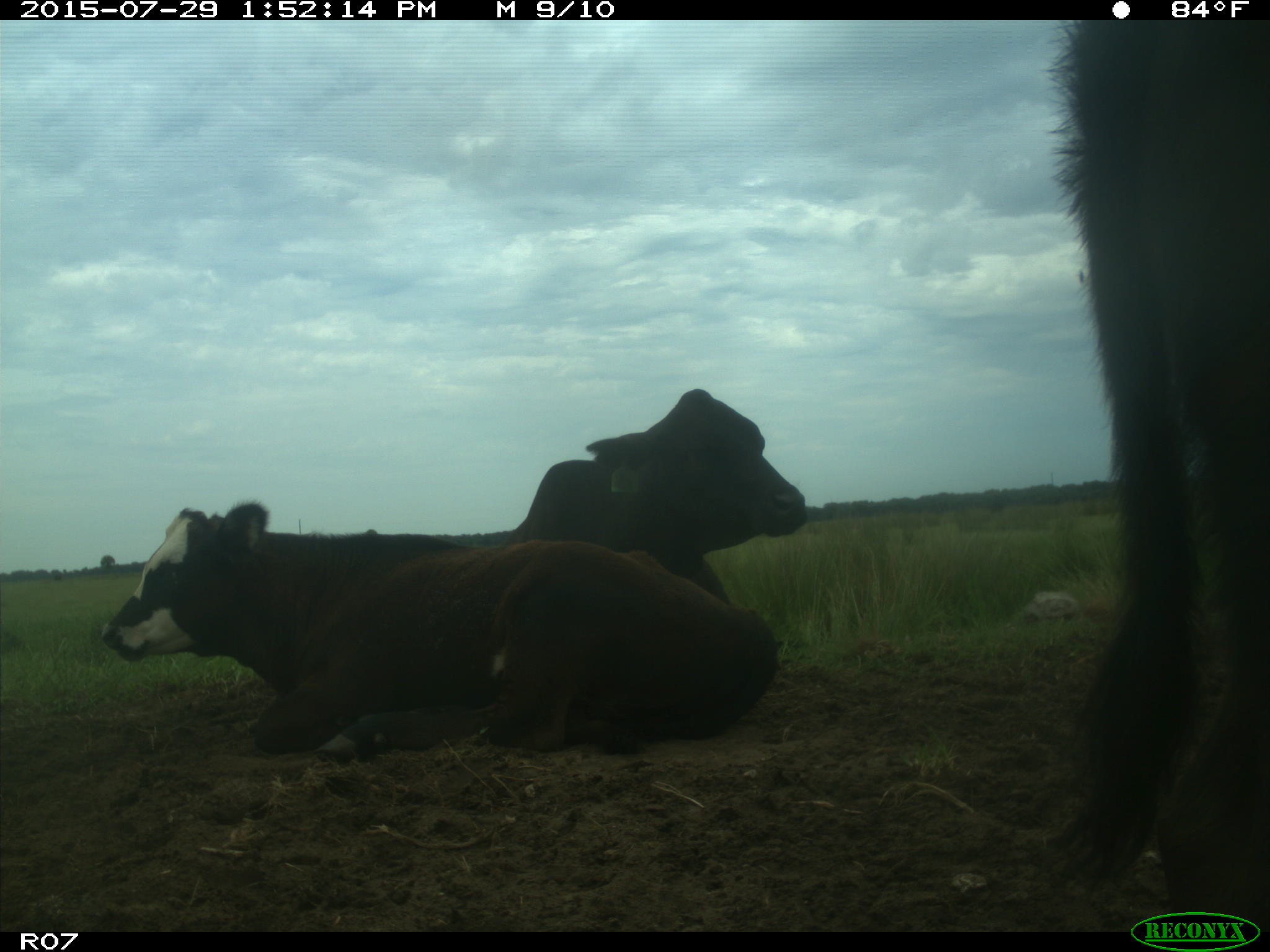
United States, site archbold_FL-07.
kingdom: Animalia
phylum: Chordata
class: Mammalia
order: Artiodactyla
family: Bovidae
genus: Bos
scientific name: Bos taurus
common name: domestic cow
Bos taurus (domestic cow).